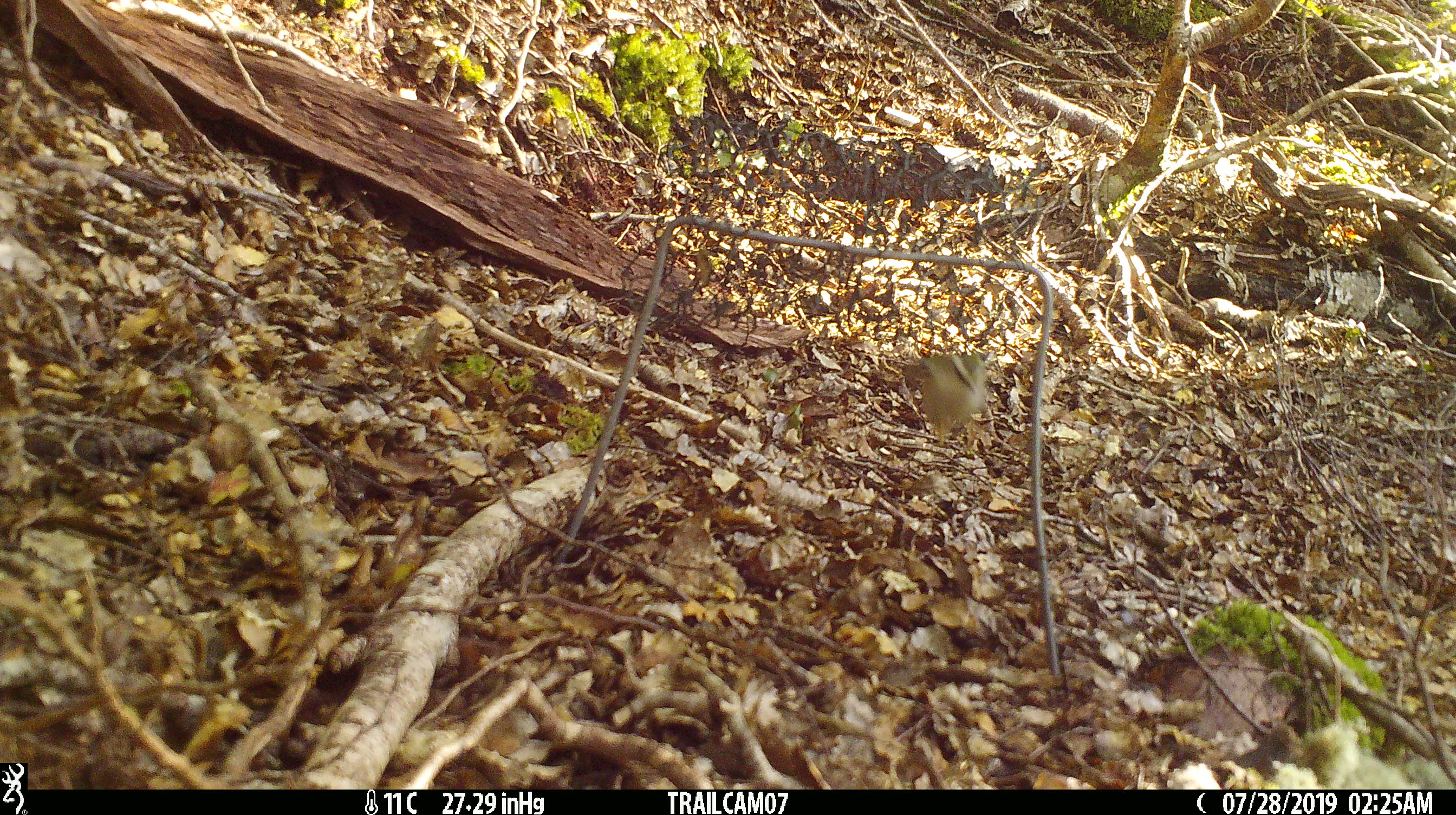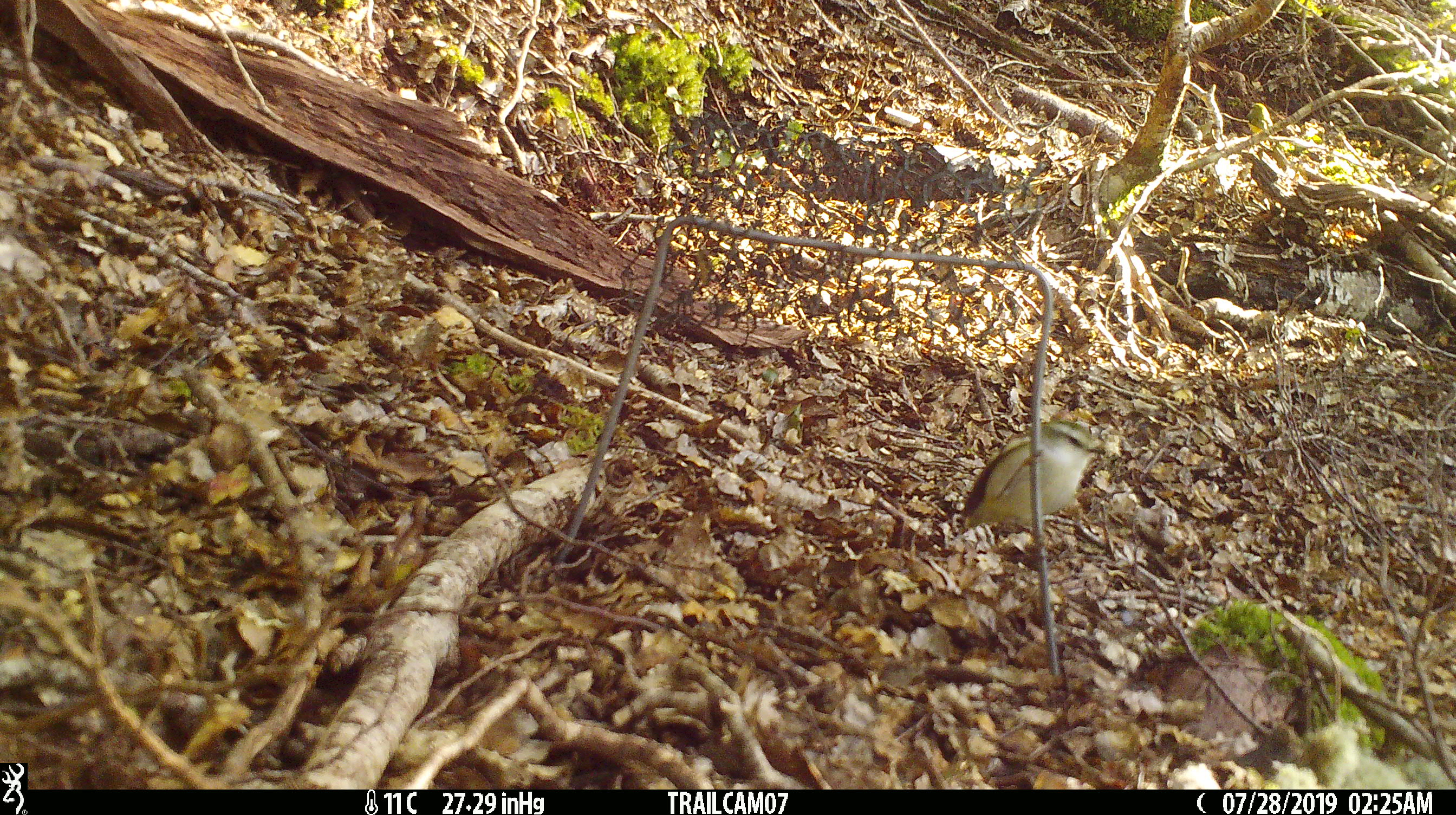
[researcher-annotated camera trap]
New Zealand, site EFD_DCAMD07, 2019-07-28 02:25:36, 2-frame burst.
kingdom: Animalia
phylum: Chordata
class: Aves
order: Passeriformes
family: Acanthisittidae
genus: Acanthisitta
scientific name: Acanthisitta chloris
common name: rifleman